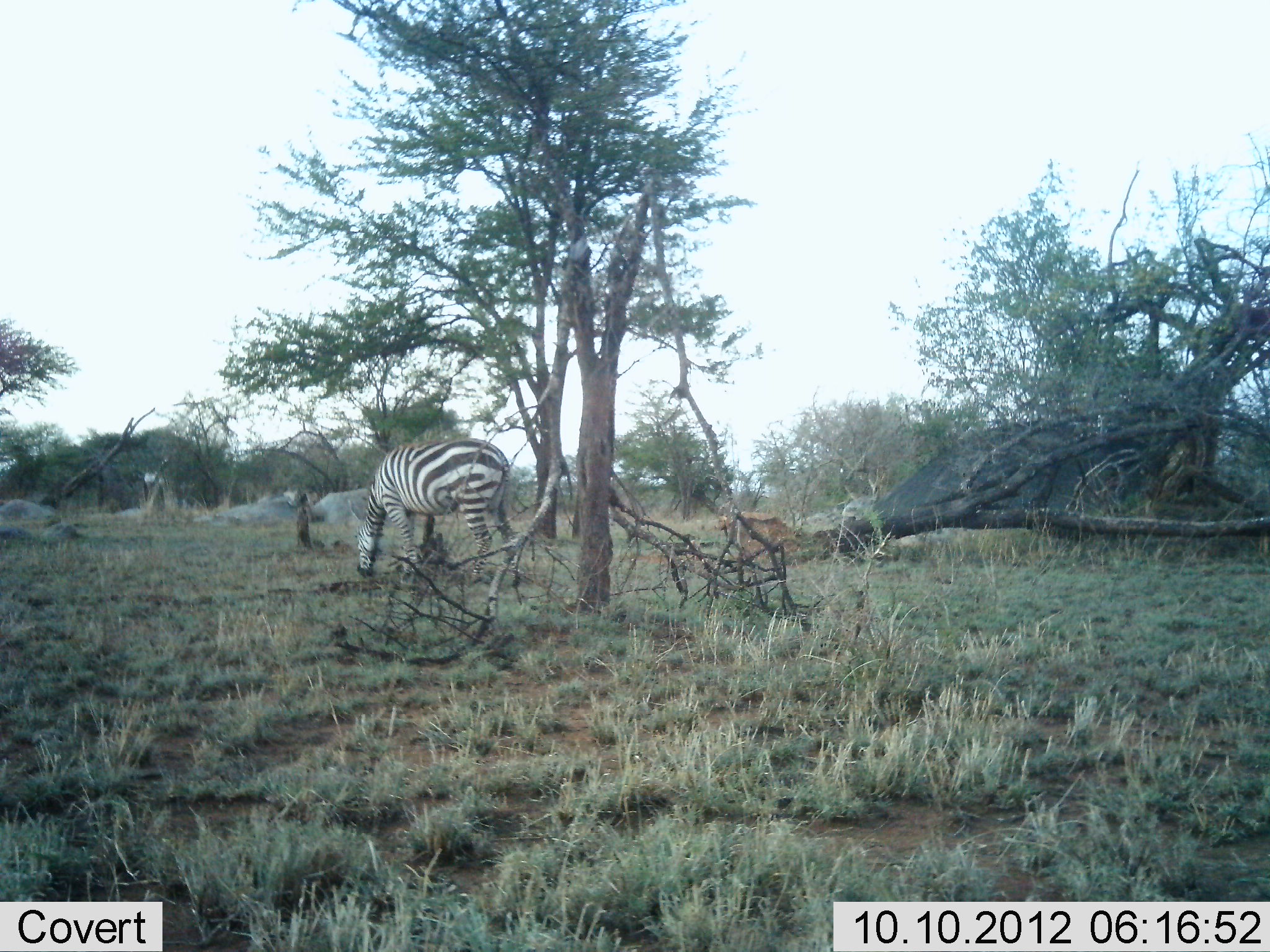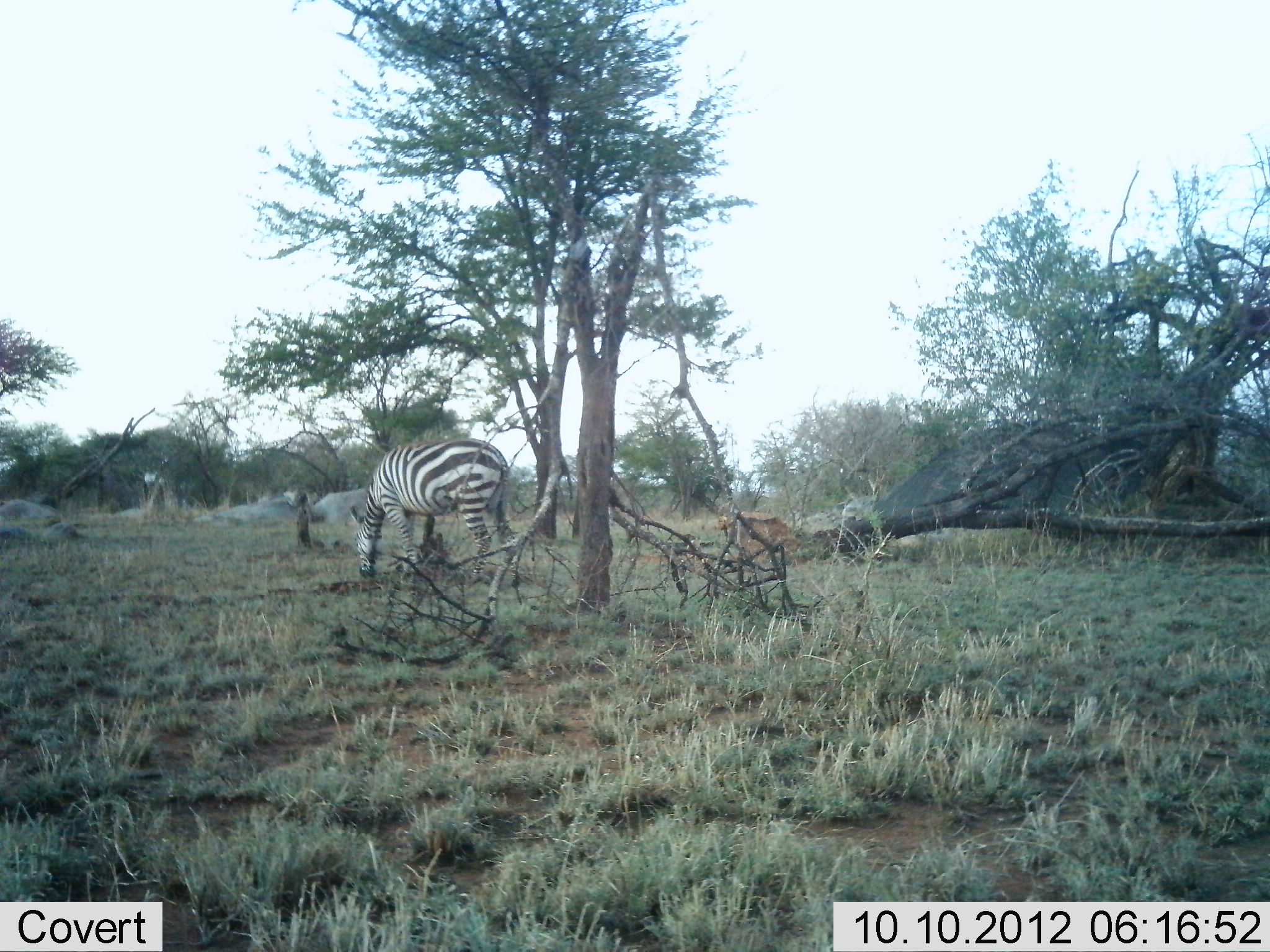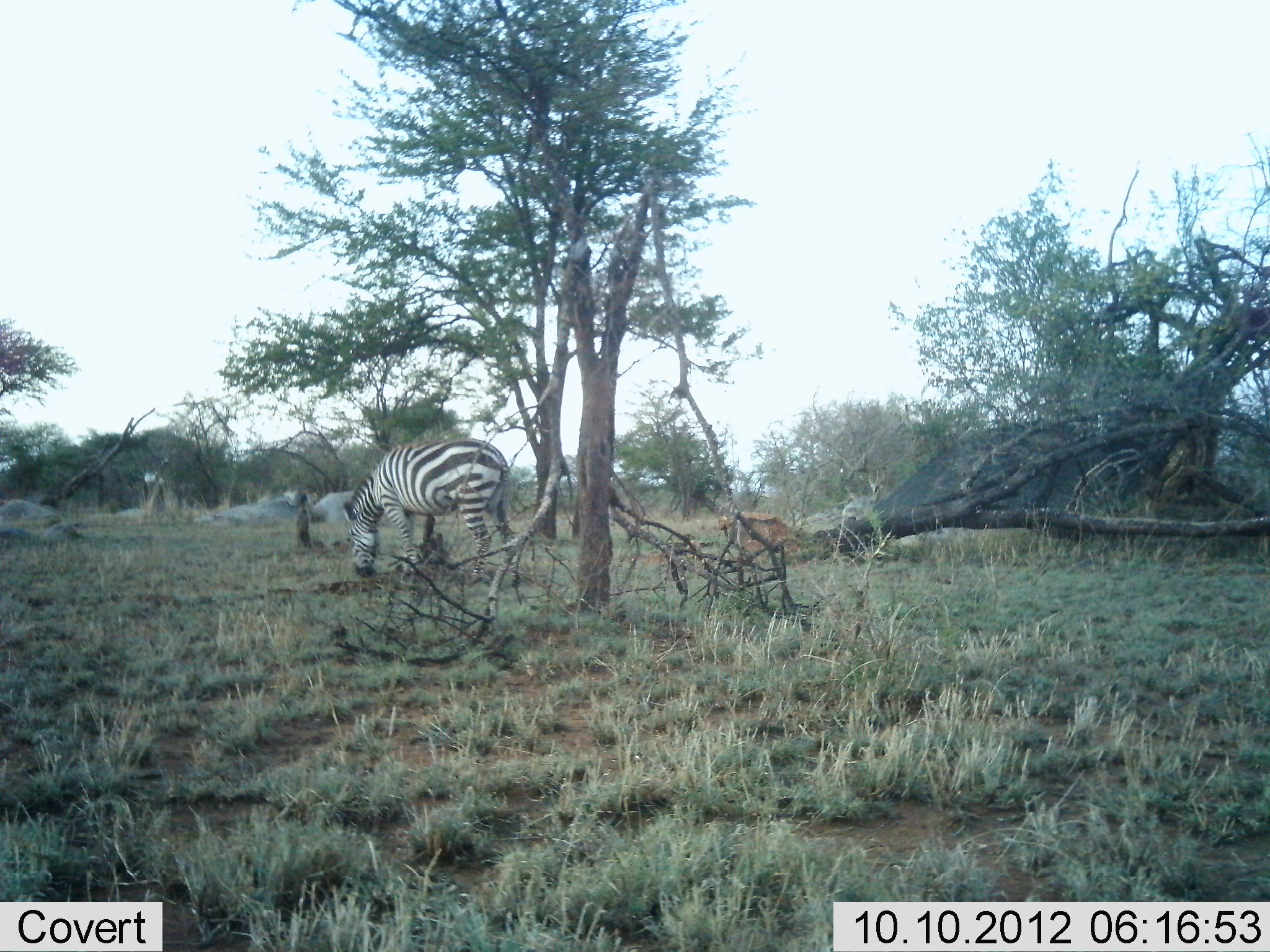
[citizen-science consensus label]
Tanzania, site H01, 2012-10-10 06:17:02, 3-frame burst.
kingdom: Animalia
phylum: Chordata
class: Mammalia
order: Perissodactyla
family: Equidae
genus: Equus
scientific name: Equus quagga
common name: plains zebra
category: zebra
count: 1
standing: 20%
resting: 0%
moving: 0%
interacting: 0%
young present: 0%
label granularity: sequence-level